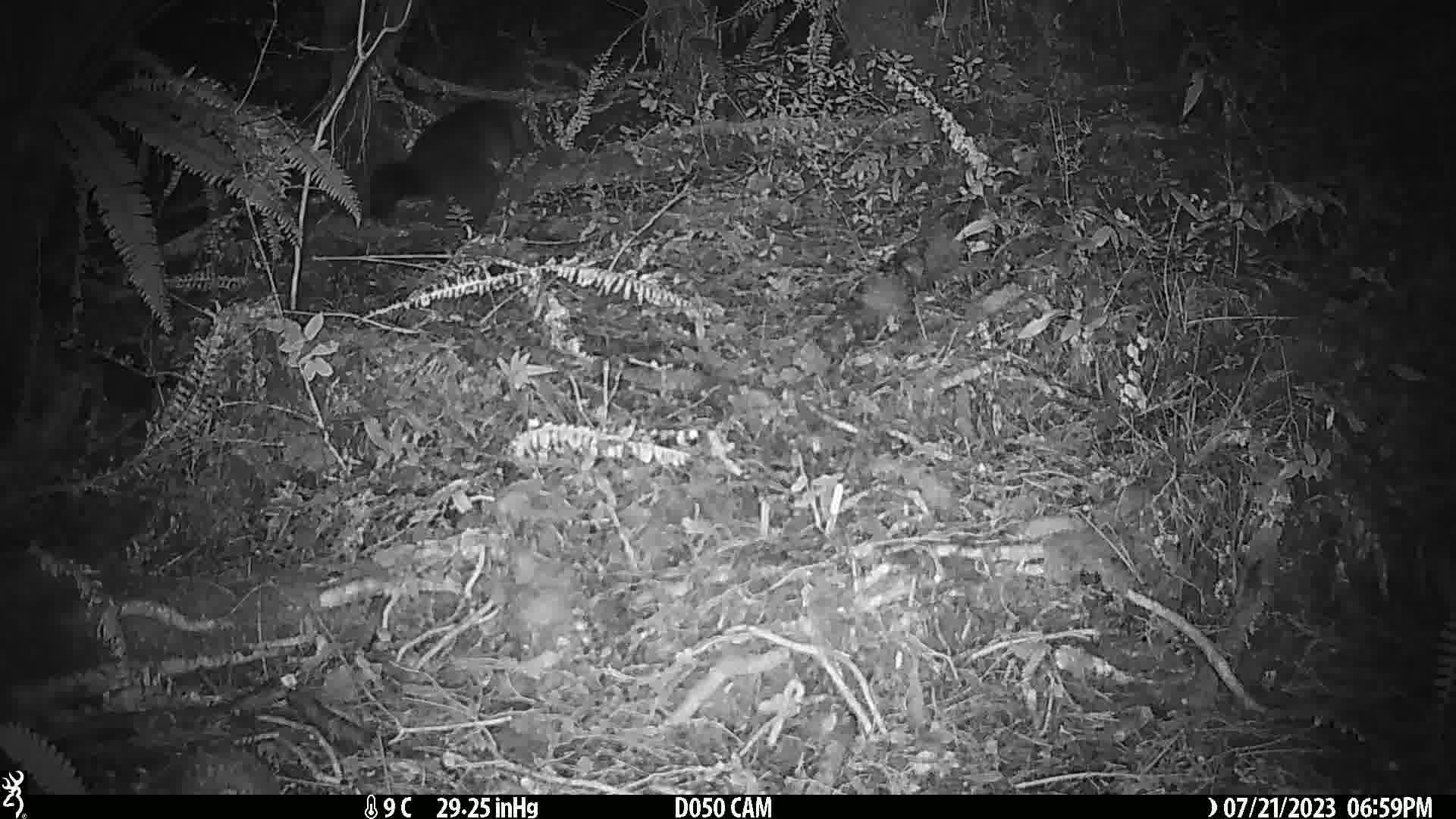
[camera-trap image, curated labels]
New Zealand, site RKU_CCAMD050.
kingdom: Animalia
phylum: Chordata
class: Mammalia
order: Diprotodontia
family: Phalangeridae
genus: Trichosurus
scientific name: Trichosurus vulpecula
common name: common brushtail possum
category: possum